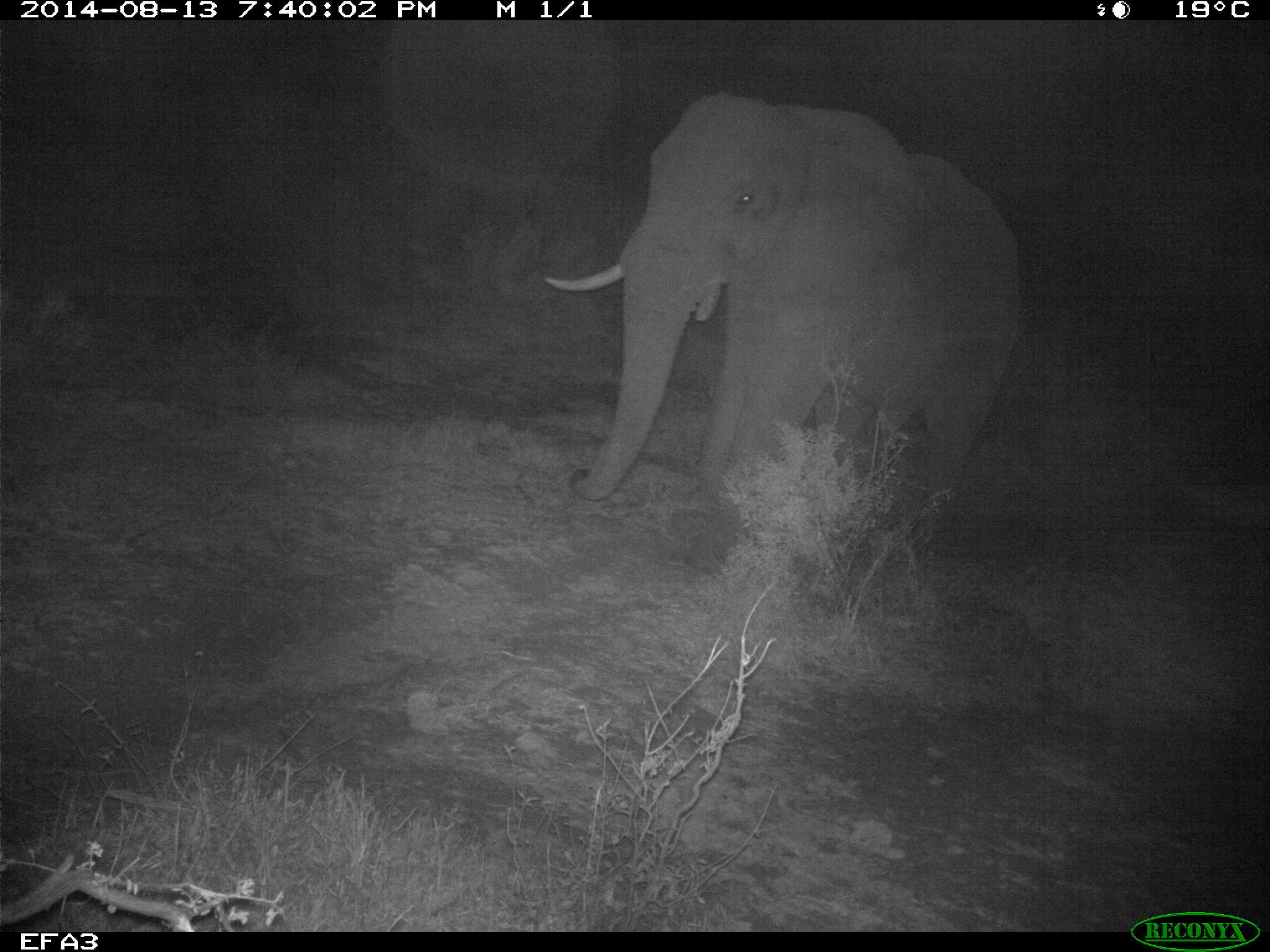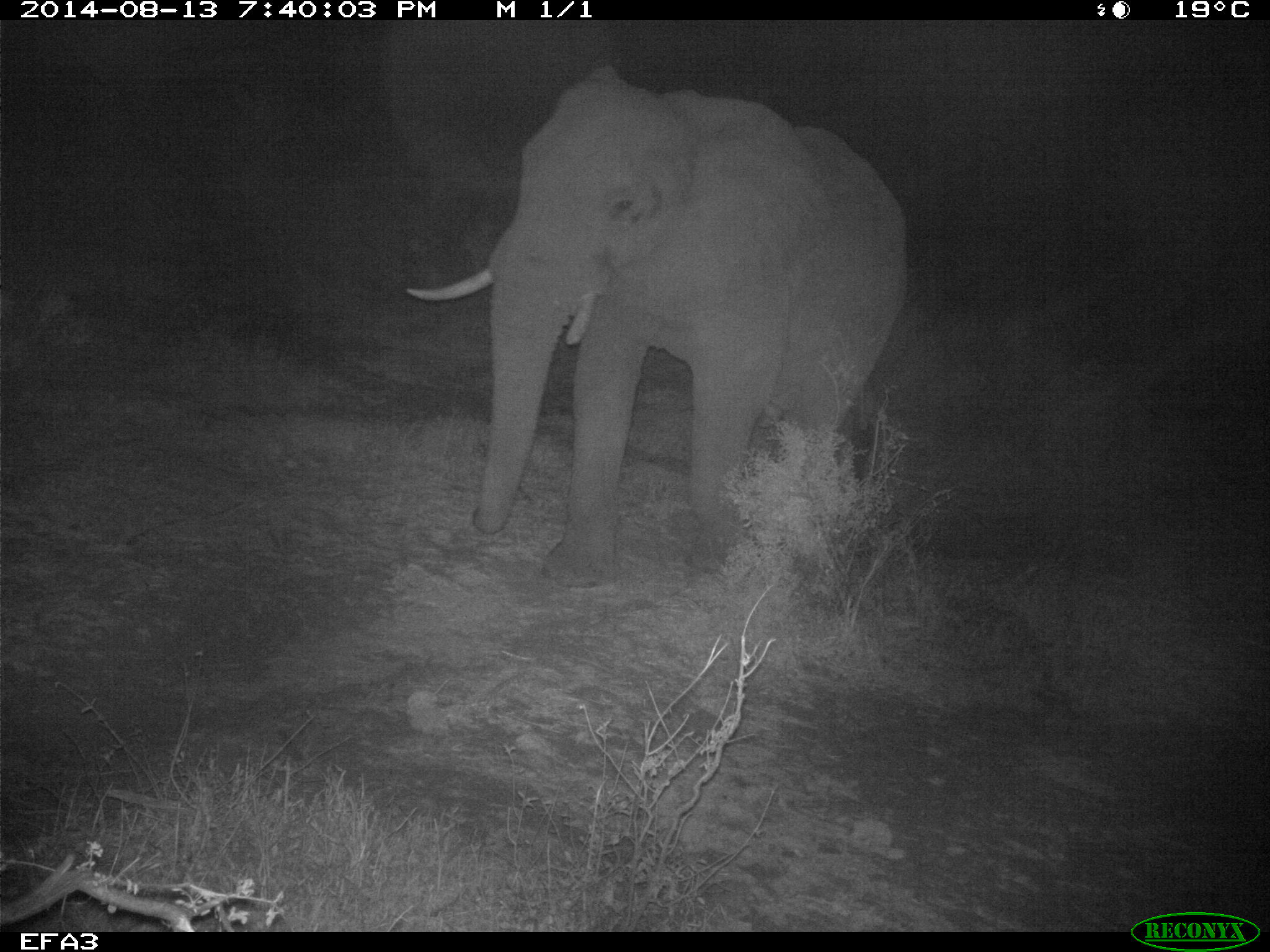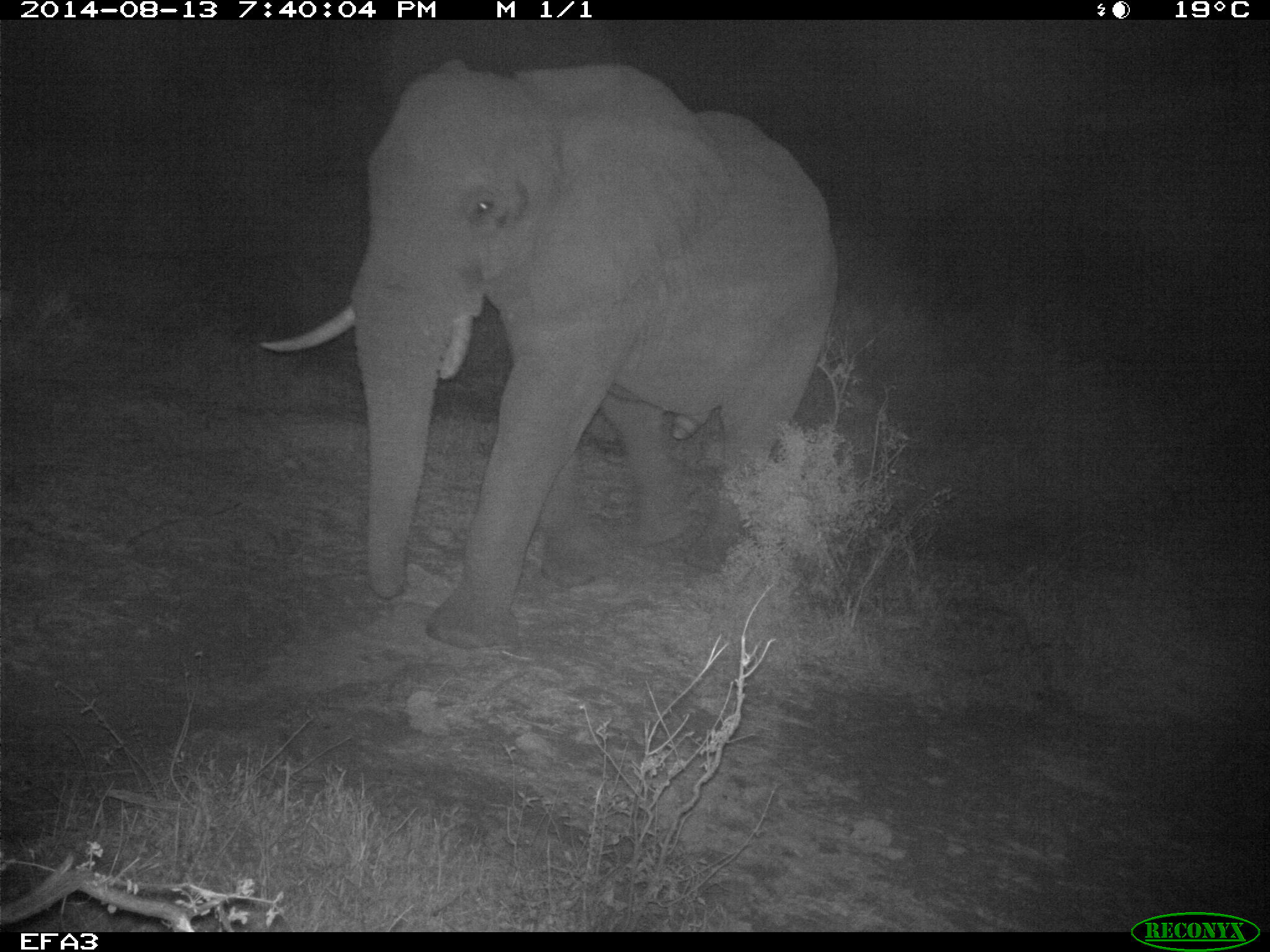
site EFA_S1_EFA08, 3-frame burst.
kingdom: Animalia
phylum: Chordata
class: Mammalia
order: Proboscidea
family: Elephantidae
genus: Loxodonta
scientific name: Loxodonta africana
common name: african bush elephant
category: elephant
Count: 1.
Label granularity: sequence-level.